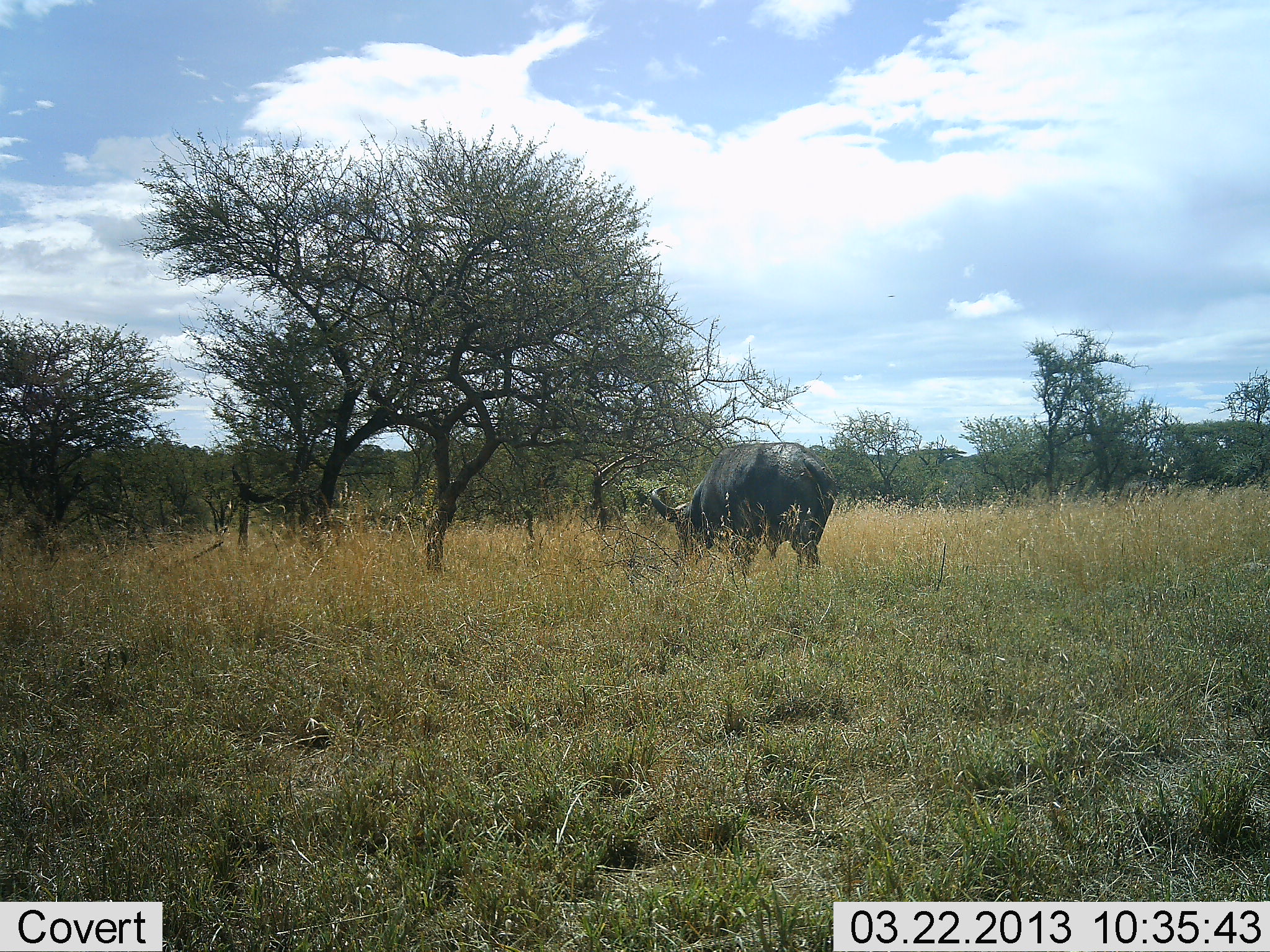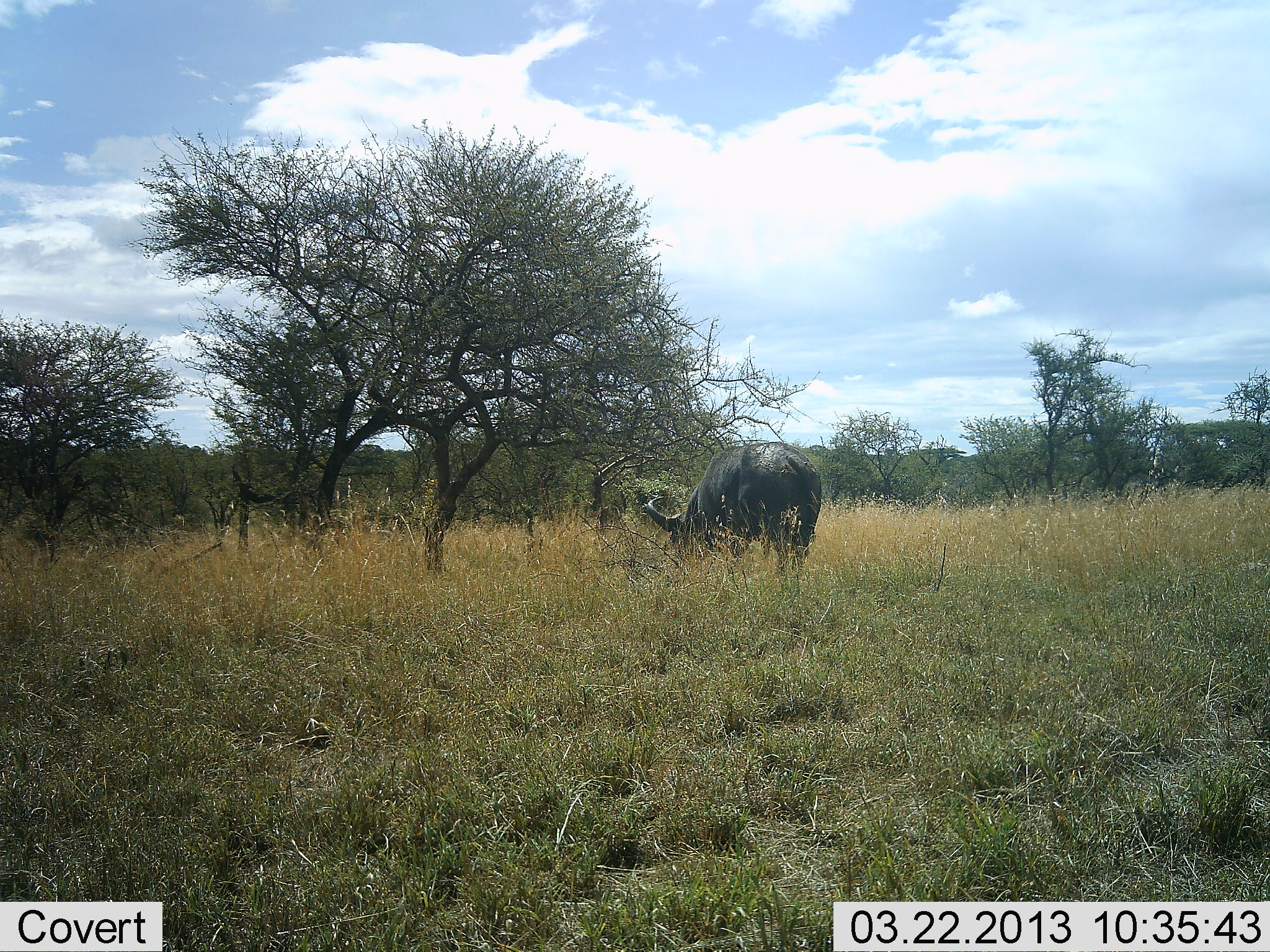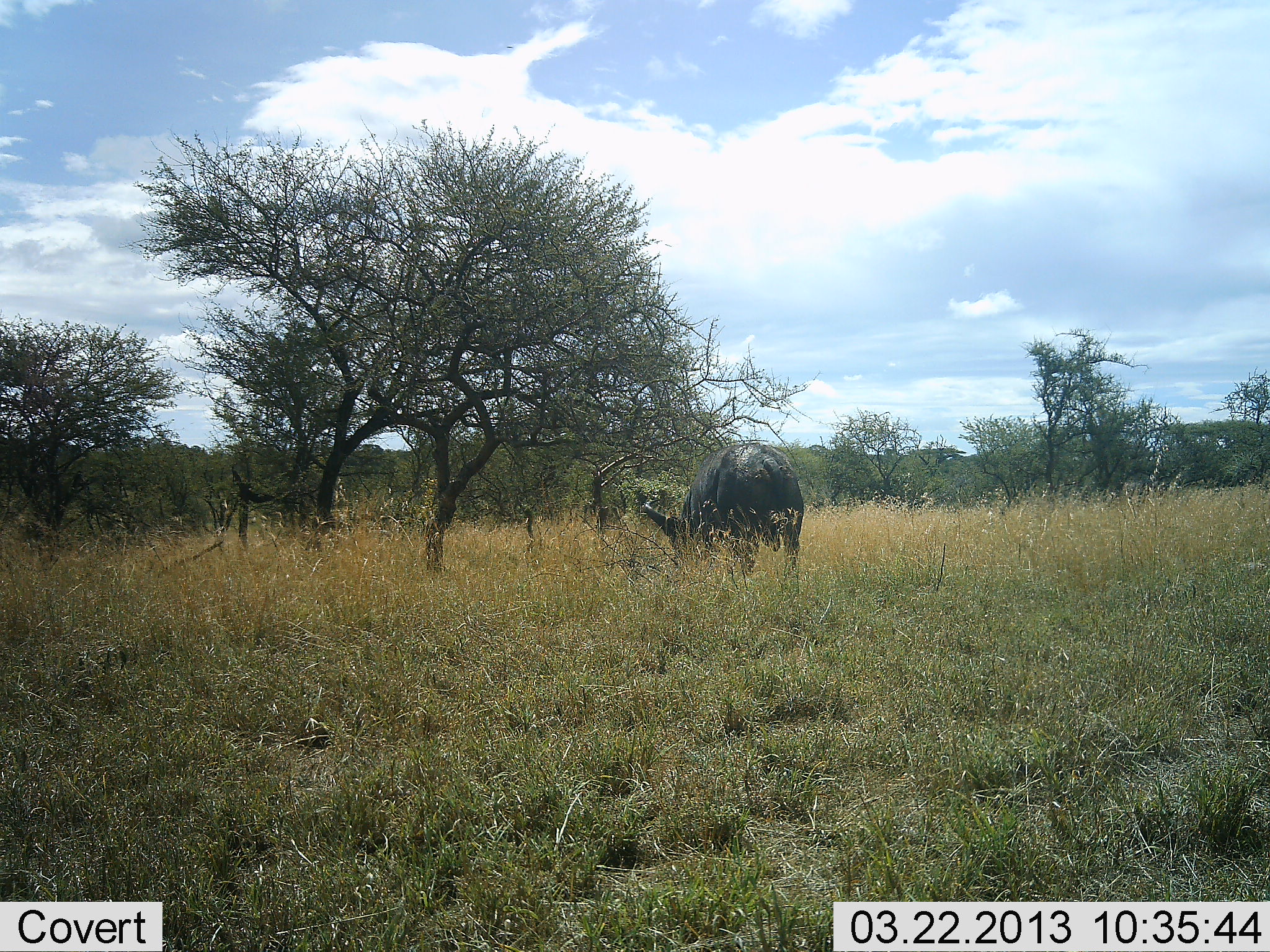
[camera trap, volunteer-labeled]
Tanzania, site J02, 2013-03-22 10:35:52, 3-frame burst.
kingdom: Animalia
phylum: Chordata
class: Mammalia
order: Artiodactyla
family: Bovidae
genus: Syncerus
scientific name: Syncerus caffer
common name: cape buffalo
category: buffalo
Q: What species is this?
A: Buffalo (cape buffalo) (Syncerus caffer).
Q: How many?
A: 1.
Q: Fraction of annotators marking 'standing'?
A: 11%.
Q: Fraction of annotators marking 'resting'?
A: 0%.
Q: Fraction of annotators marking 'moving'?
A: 11%.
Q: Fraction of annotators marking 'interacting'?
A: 0%.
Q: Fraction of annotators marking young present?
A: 0%.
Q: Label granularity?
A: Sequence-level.